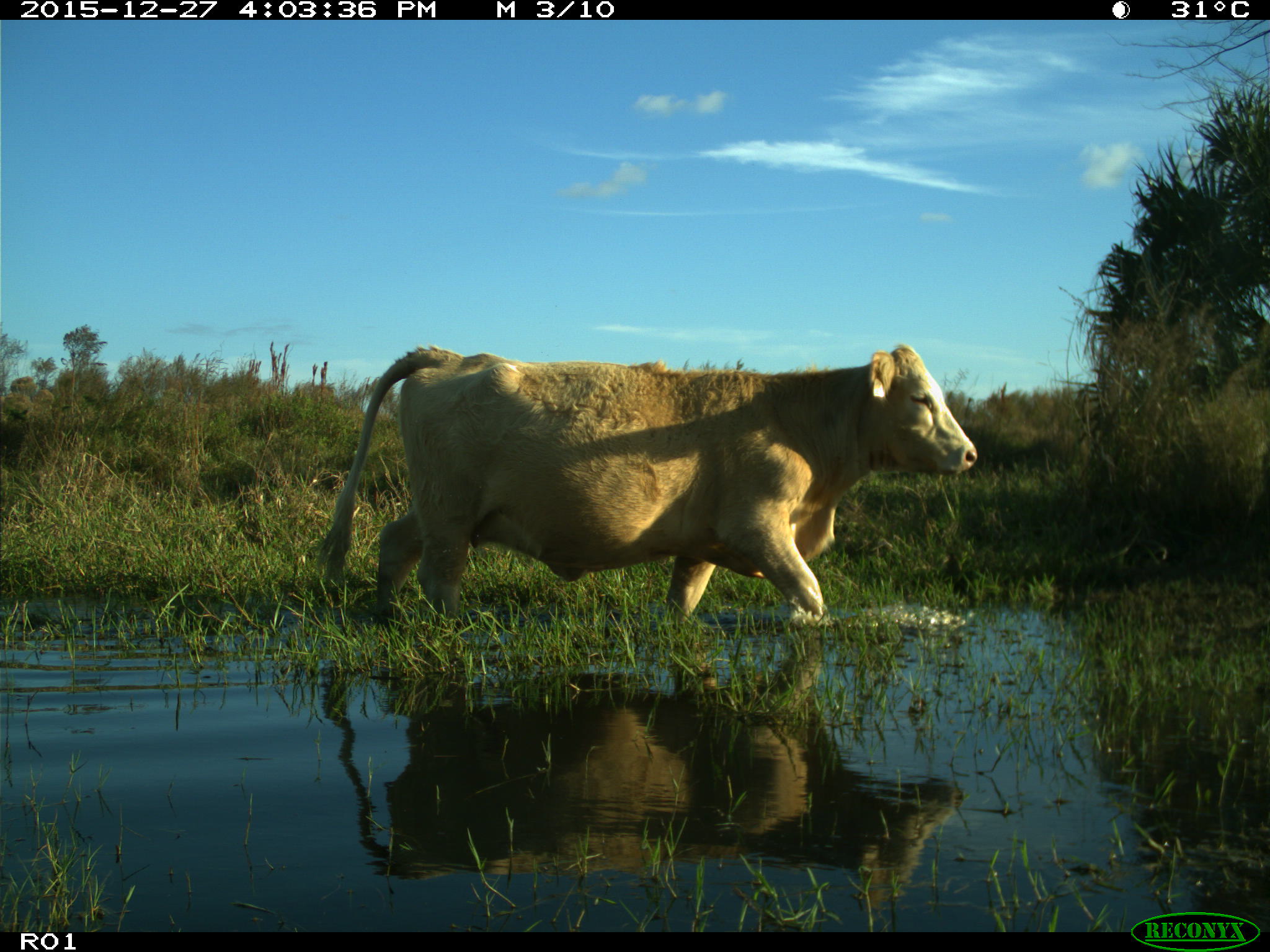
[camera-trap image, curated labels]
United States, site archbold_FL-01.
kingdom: Animalia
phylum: Chordata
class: Mammalia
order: Artiodactyla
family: Bovidae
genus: Bos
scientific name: Bos taurus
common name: domestic cow